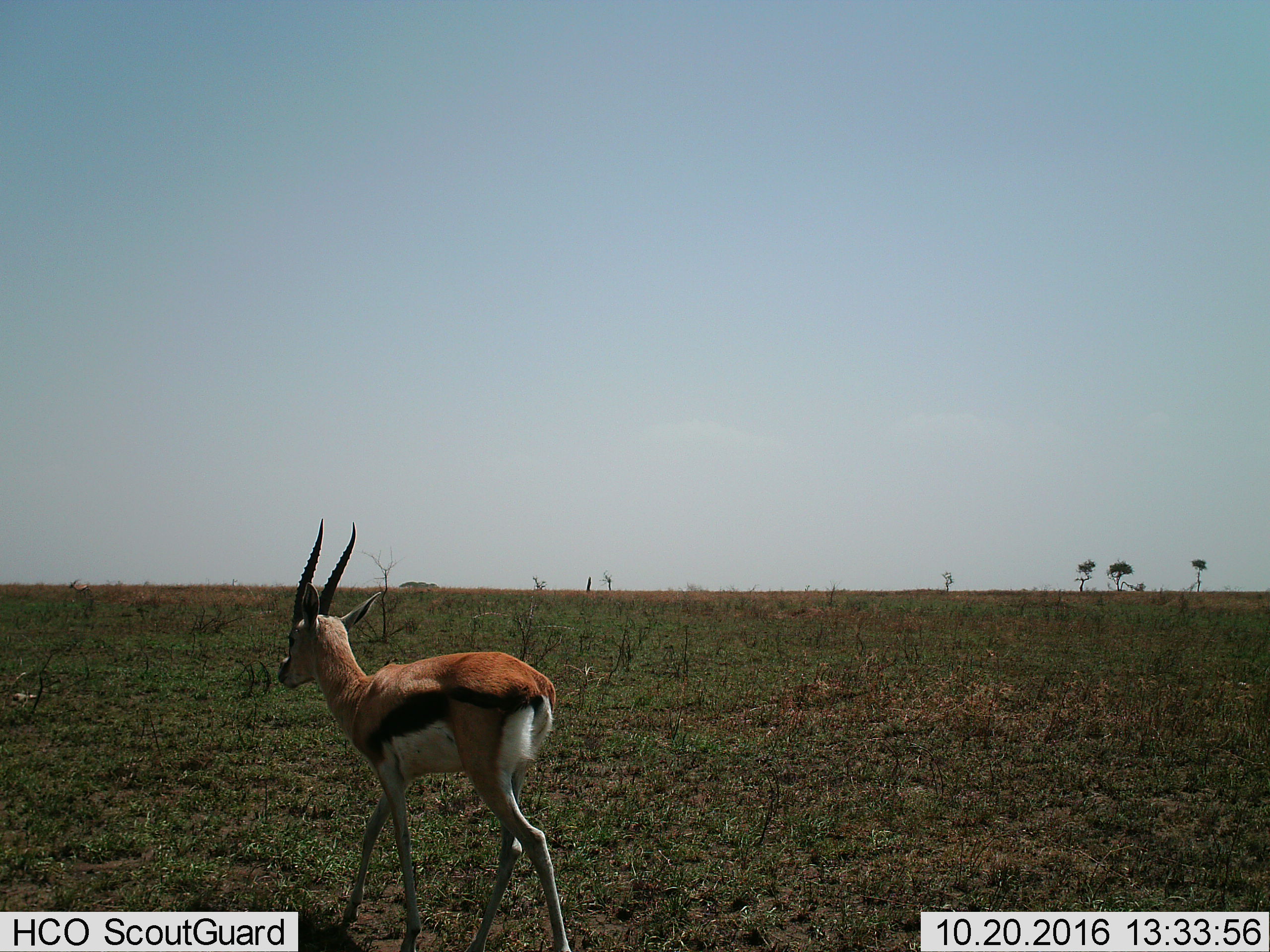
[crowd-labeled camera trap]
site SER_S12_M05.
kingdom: Animalia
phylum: Chordata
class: Mammalia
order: Artiodactyla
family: Bovidae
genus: Eudorcas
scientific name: Eudorcas thomsonii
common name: thomson's gazelle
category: gazellethomsons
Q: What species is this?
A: Gazellethomsons (thomson's gazelle) (Eudorcas thomsonii).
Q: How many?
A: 1.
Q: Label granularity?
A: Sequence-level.